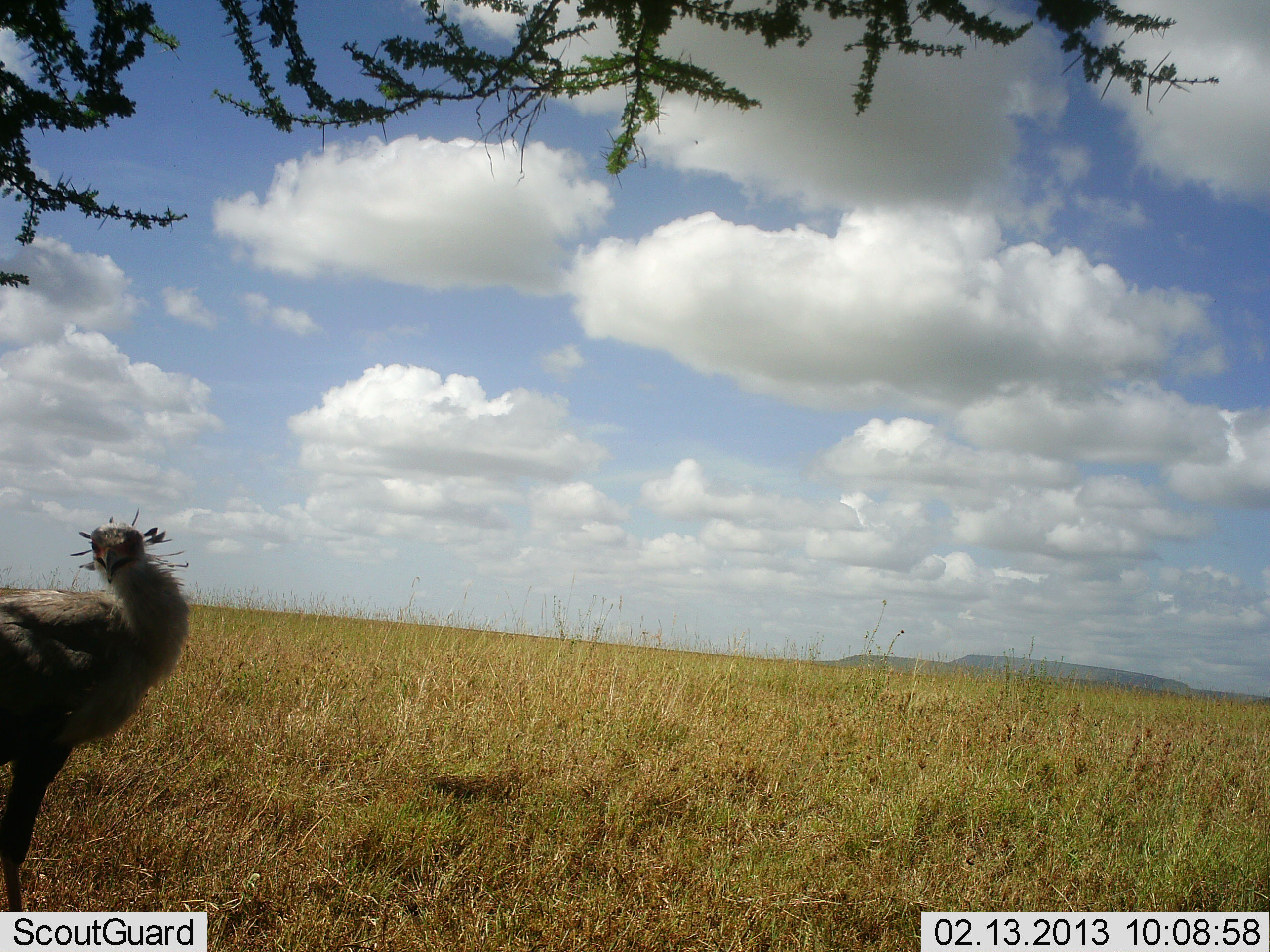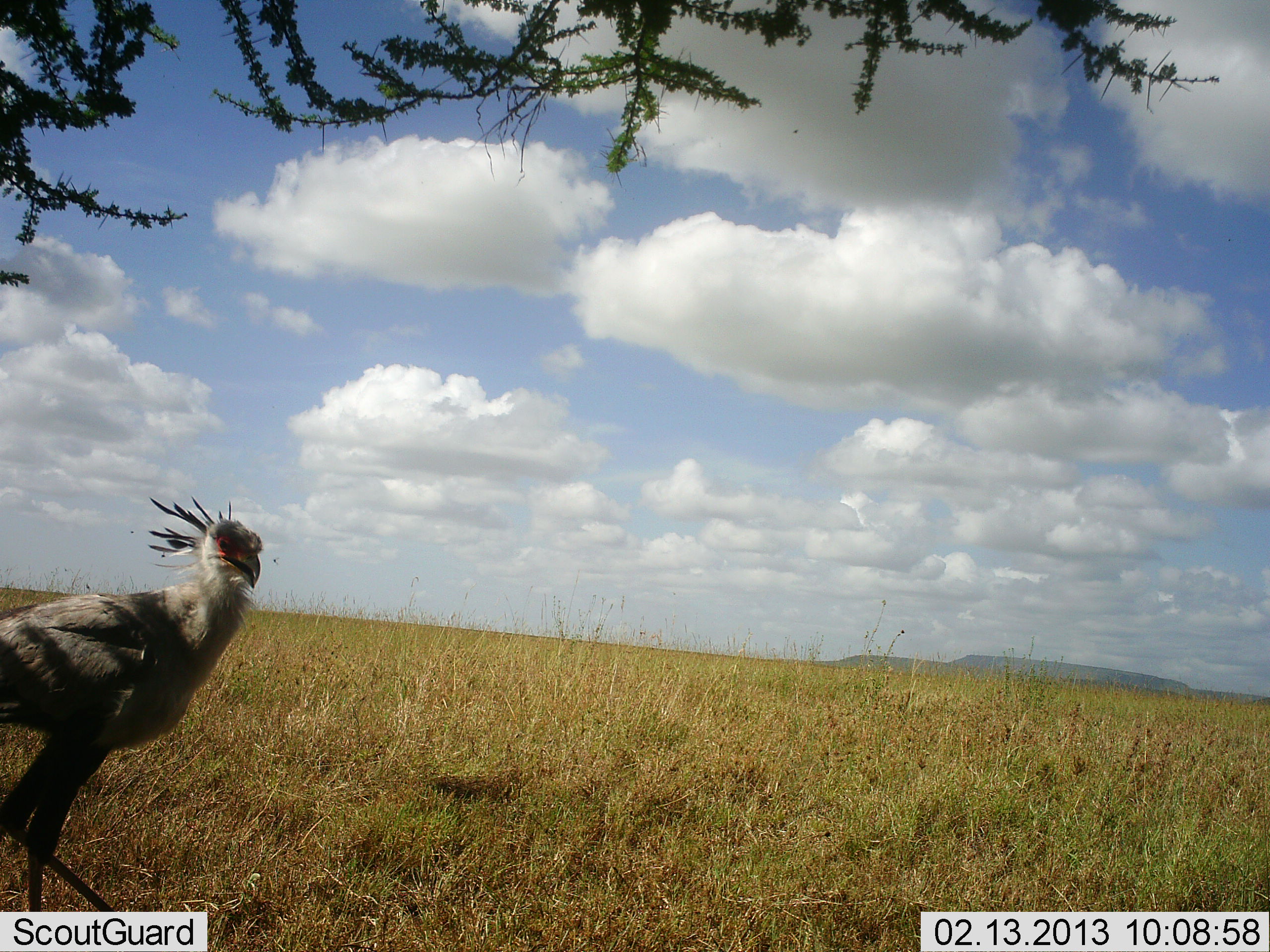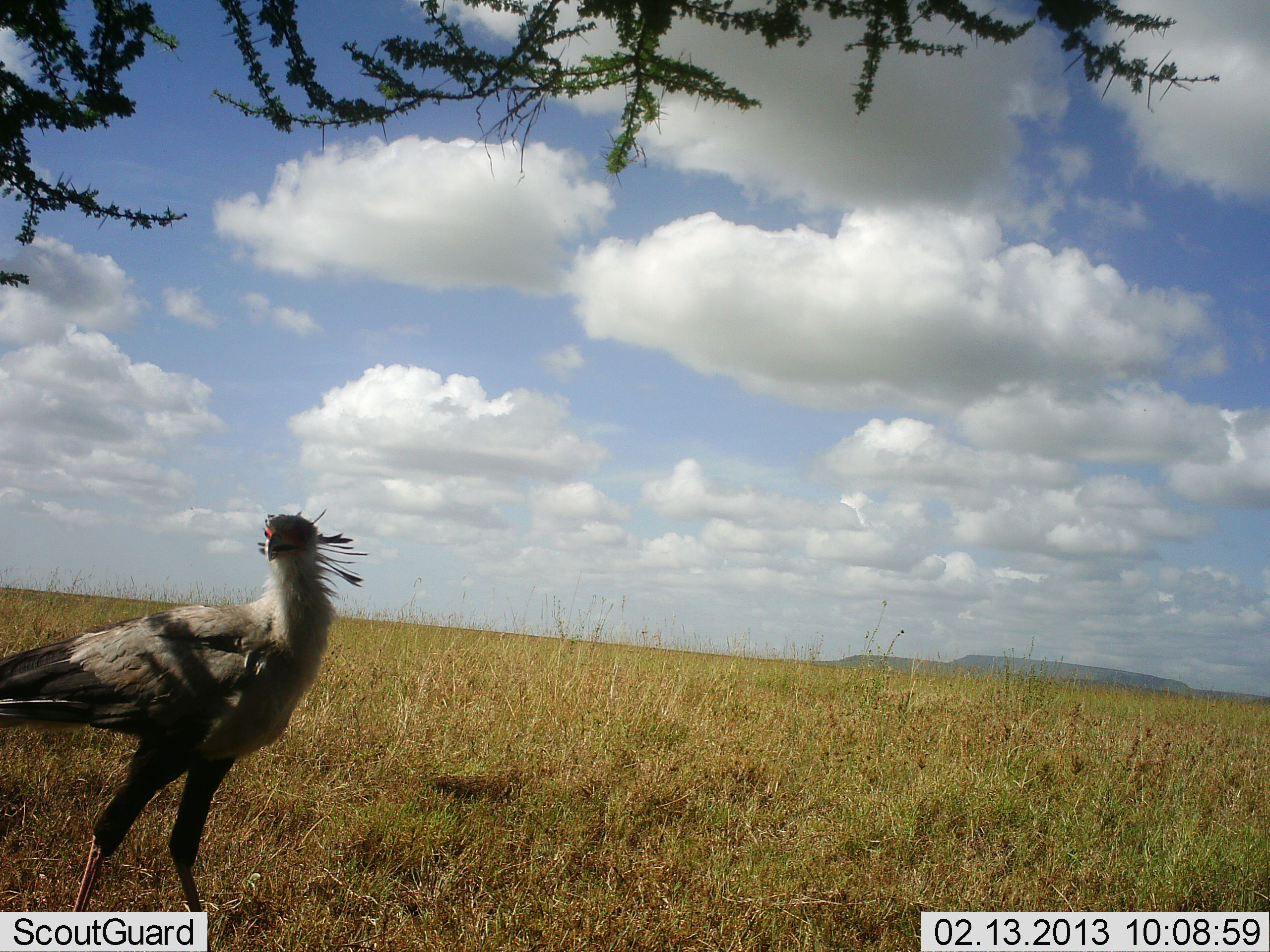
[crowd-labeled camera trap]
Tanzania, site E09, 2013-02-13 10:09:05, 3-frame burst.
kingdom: Animalia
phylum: Chordata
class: Aves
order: Accipitriformes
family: Sagittariidae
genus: Sagittarius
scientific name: Sagittarius serpentarius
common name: secretary bird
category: secretarybird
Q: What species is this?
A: Secretarybird (secretary bird) (Sagittarius serpentarius).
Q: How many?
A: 1.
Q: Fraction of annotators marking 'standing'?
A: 19%.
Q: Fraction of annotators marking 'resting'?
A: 0%.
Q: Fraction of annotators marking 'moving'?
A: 81%.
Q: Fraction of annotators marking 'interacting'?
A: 0%.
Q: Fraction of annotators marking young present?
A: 0%.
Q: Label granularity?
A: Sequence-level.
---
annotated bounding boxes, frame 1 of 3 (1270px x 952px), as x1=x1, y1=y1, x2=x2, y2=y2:
animal: x1=0, y1=510, x2=191, y2=911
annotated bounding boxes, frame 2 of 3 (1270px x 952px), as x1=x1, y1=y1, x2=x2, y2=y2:
animal: x1=0, y1=495, x2=263, y2=913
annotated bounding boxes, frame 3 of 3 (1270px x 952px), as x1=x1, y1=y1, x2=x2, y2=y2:
animal: x1=0, y1=504, x2=370, y2=911